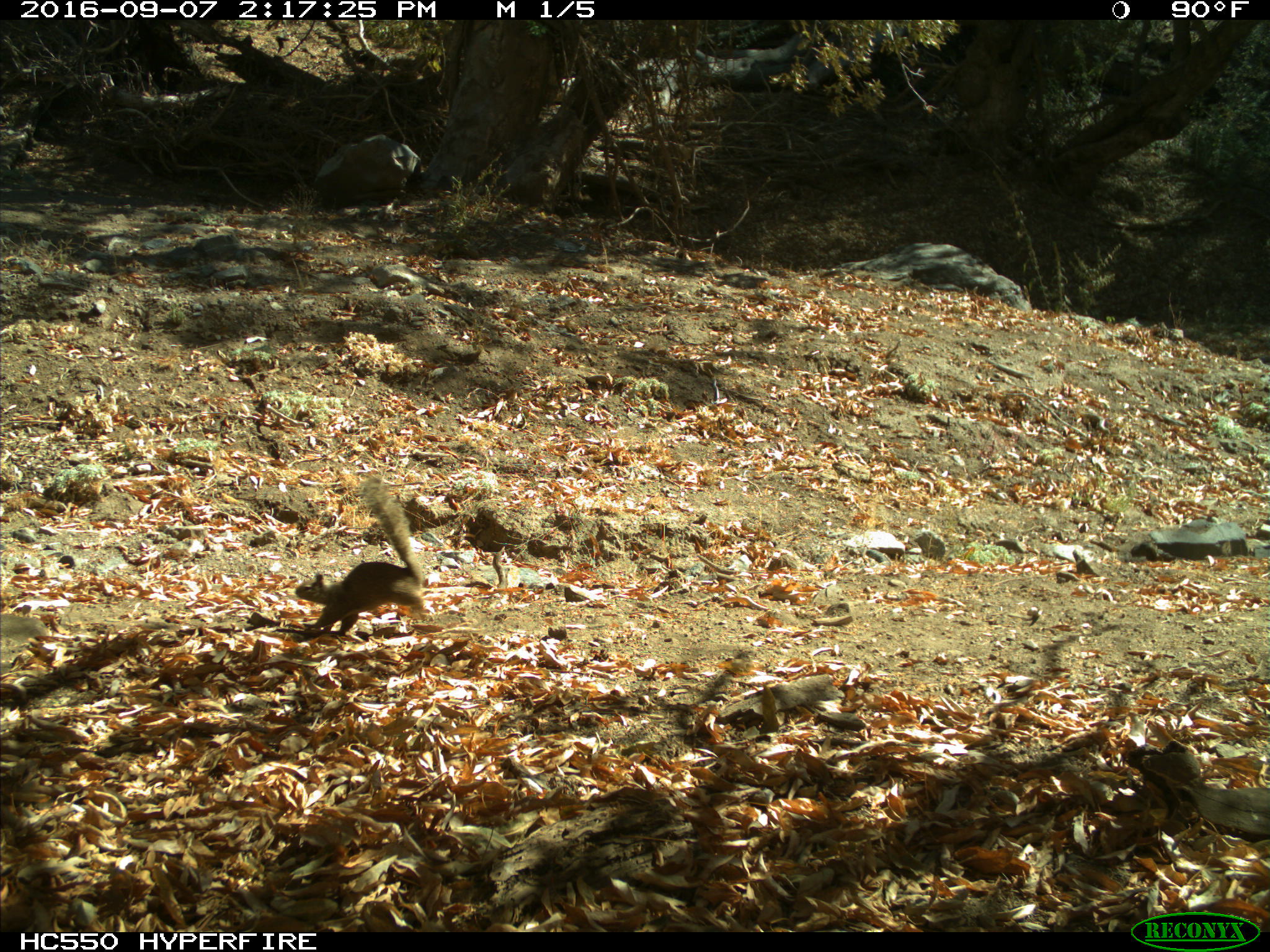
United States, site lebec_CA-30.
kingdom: Animalia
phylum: Chordata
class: Mammalia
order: Rodentia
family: Sciuridae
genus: Otospermophilus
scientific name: Otospermophilus beecheyi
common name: california ground squirrel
Otospermophilus beecheyi (california ground squirrel).